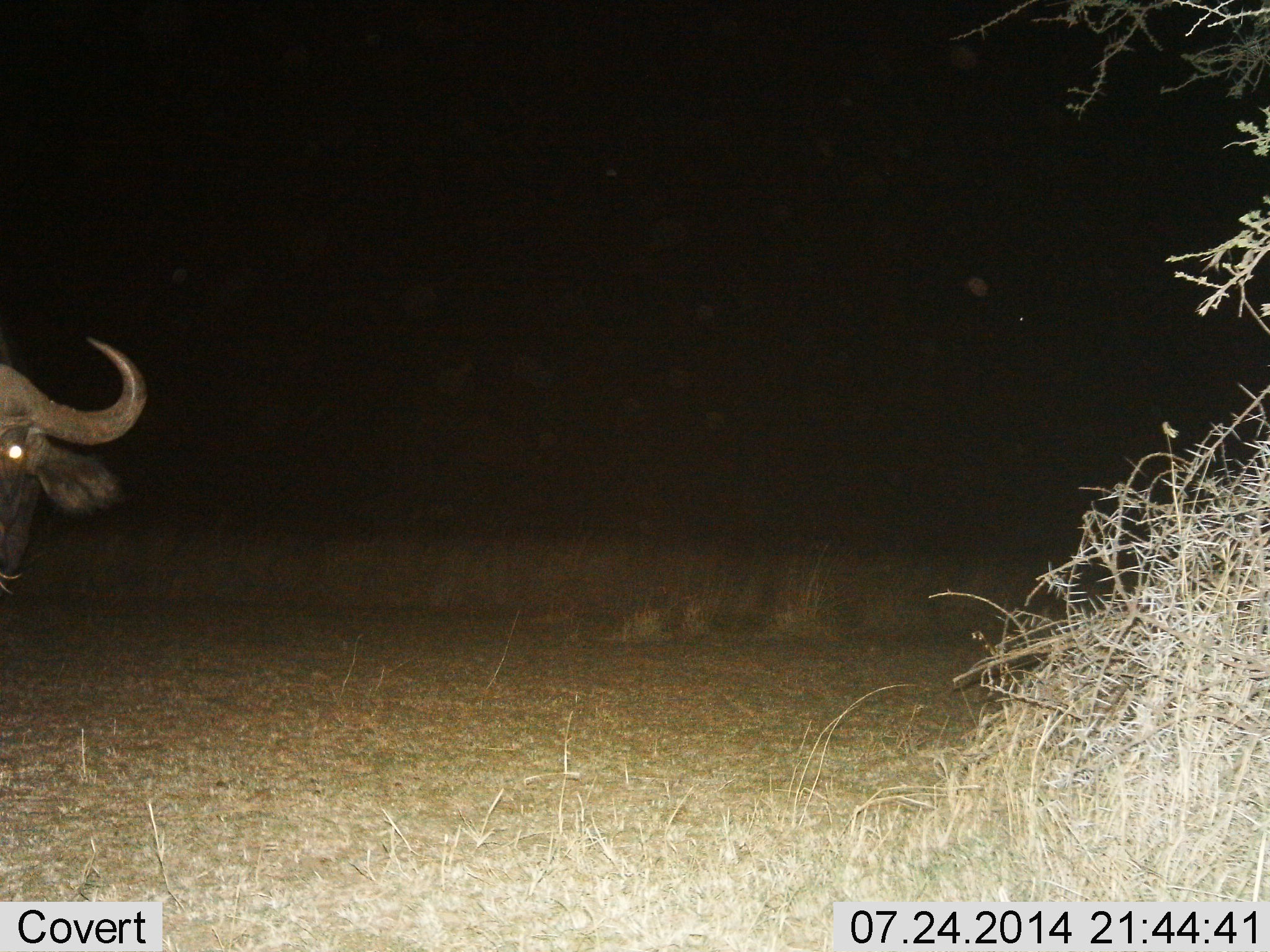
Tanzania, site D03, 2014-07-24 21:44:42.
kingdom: Animalia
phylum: Chordata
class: Mammalia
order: Artiodactyla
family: Bovidae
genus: Syncerus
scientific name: Syncerus caffer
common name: cape buffalo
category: buffalo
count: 1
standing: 80%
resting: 0%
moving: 20%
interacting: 0%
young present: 0%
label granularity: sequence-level